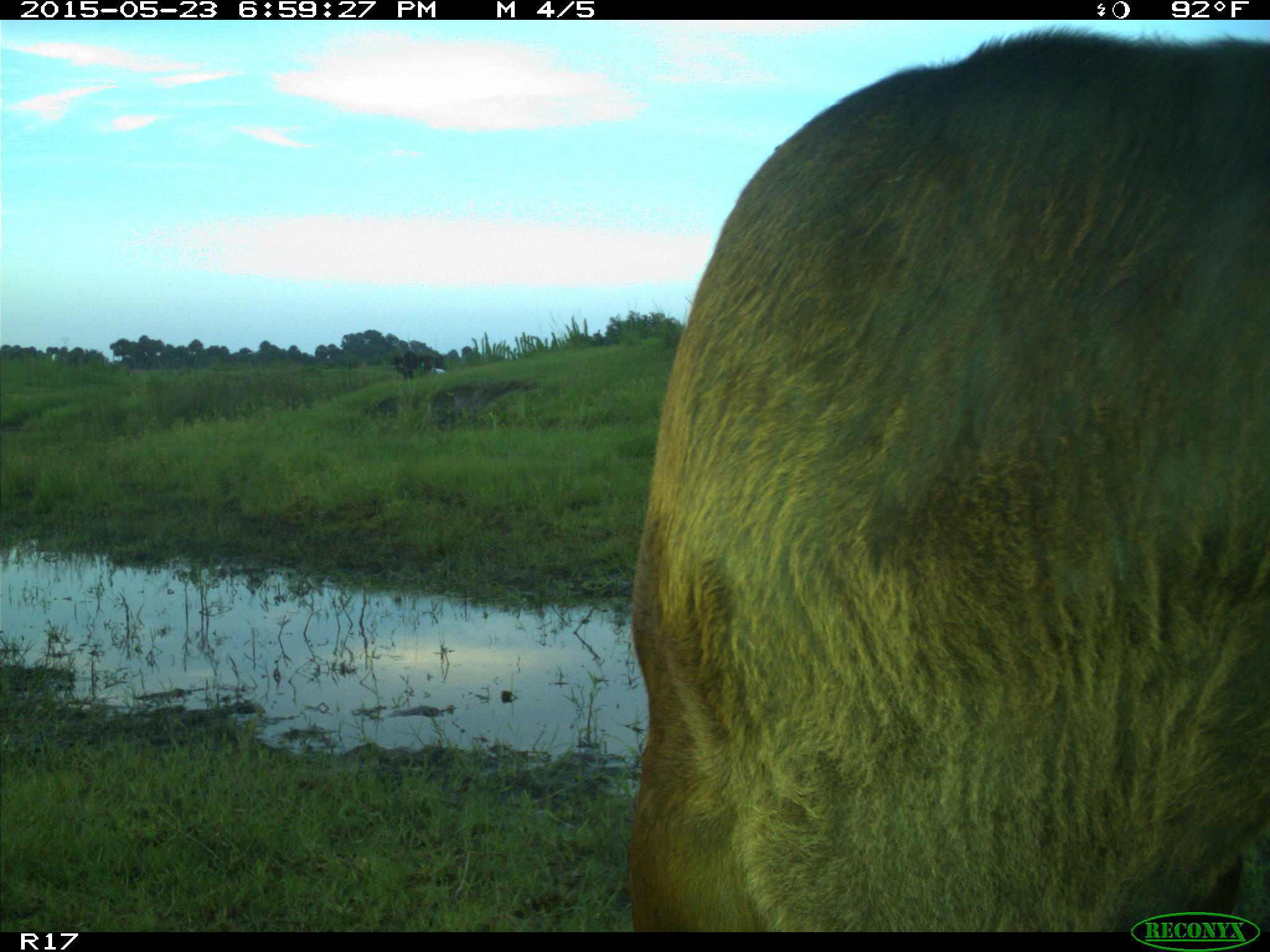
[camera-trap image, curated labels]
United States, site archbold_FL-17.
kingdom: Animalia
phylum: Chordata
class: Mammalia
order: Artiodactyla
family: Bovidae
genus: Bos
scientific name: Bos taurus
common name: domestic cow